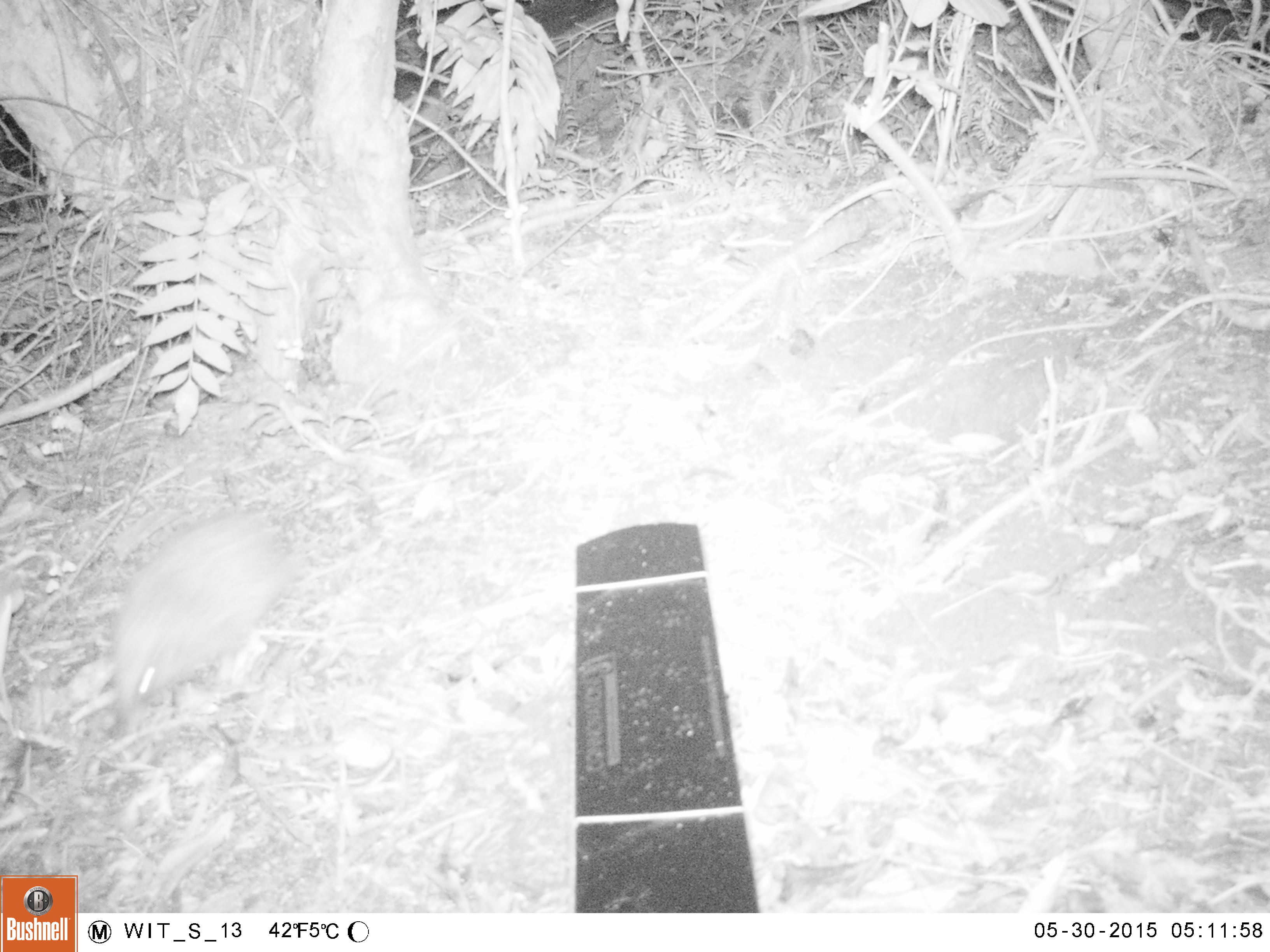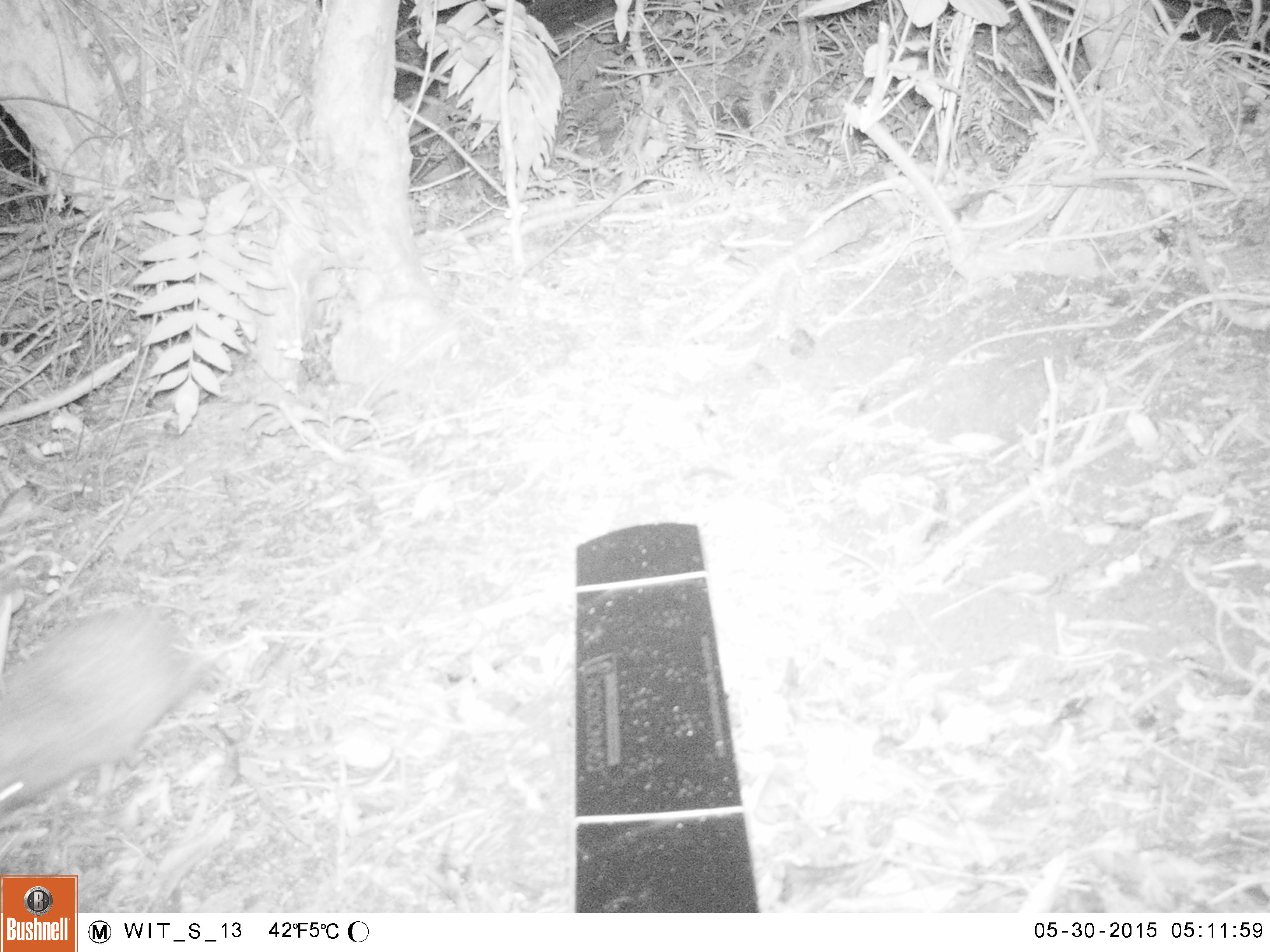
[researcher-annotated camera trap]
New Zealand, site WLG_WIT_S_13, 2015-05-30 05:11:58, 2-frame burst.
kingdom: Animalia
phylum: Chordata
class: Mammalia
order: Eulipotyphla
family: Erinaceidae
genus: Erinaceus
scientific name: Erinaceus europaeus europaeus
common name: european hedgehog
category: hedgehog